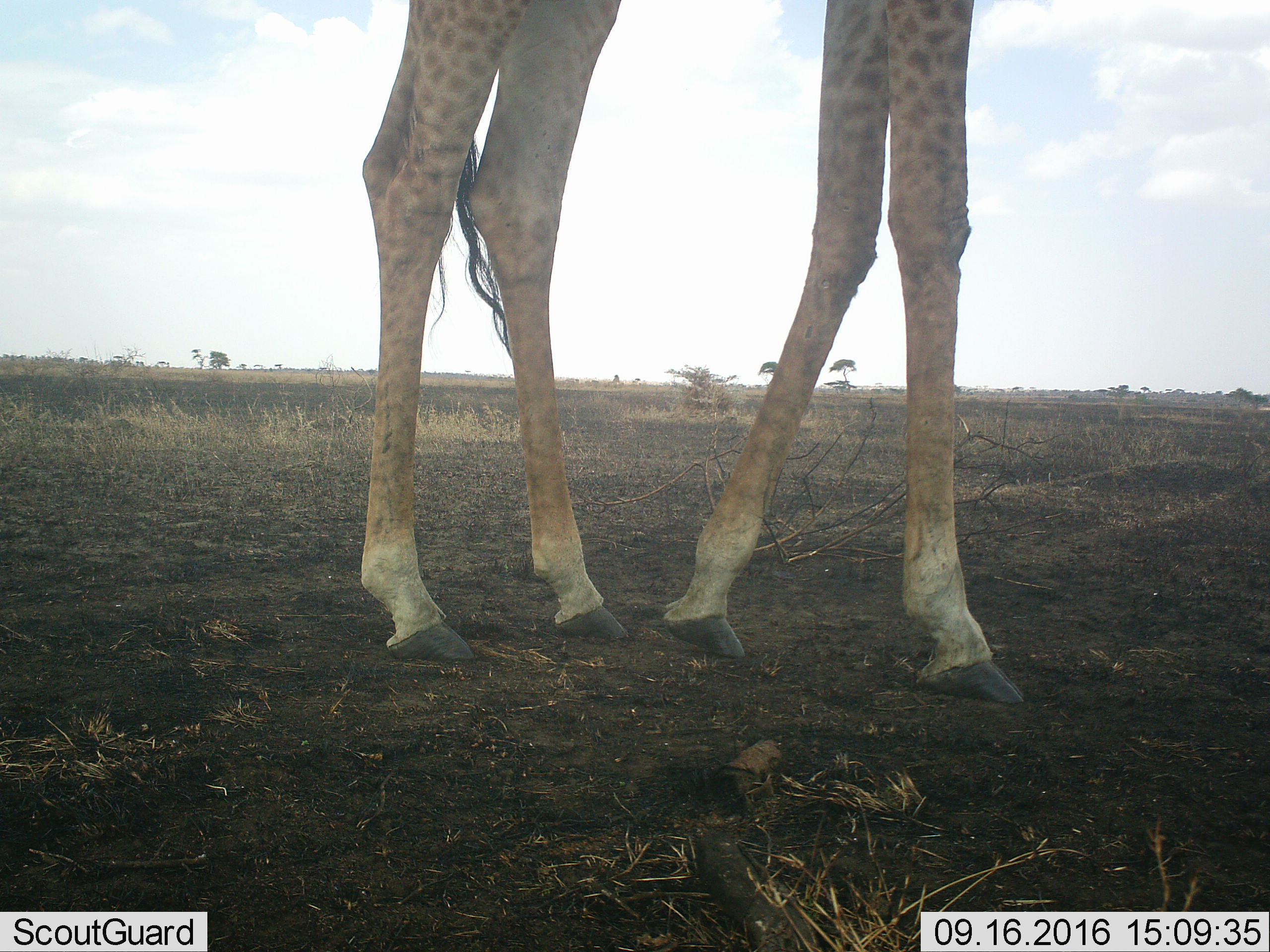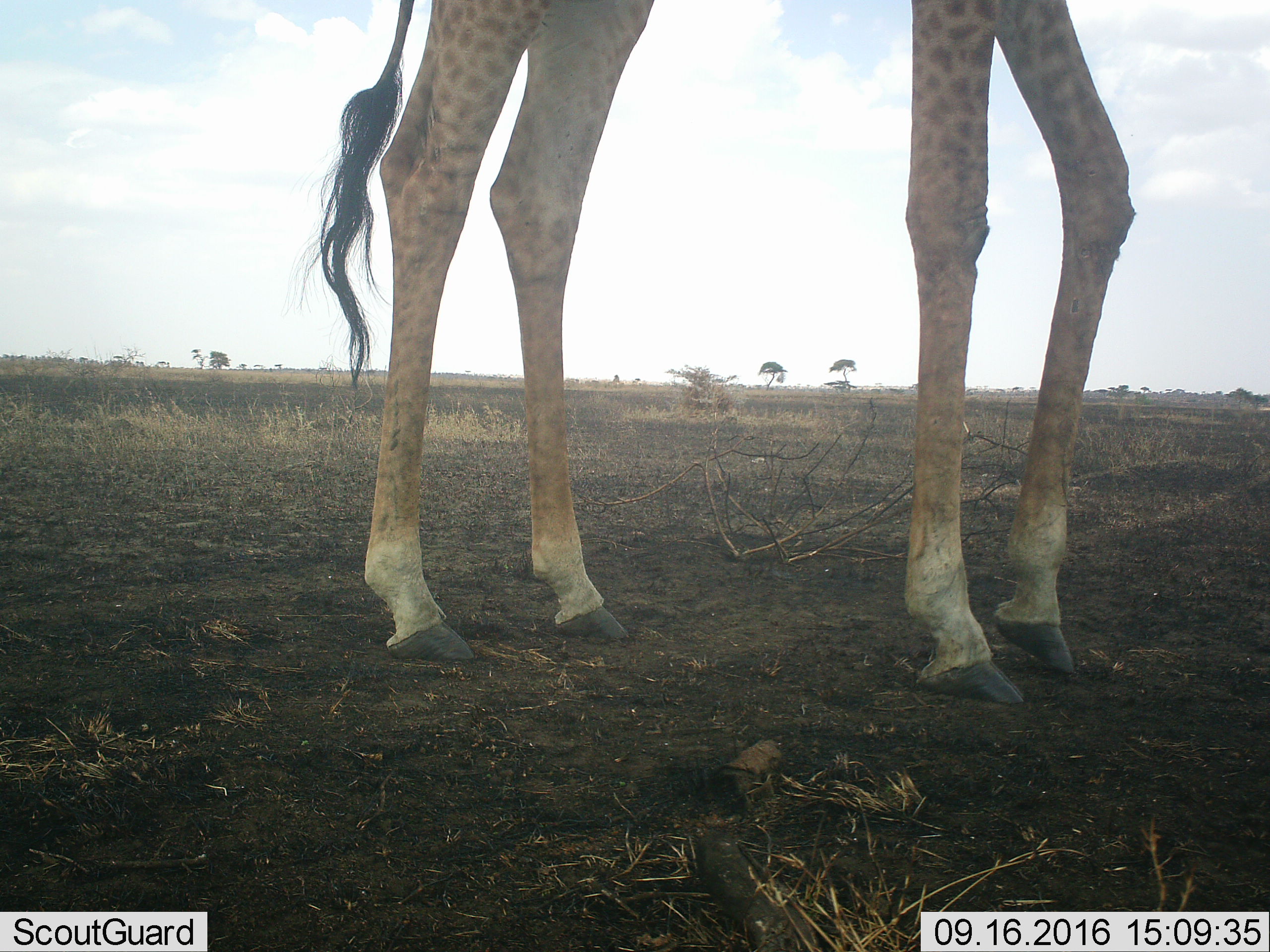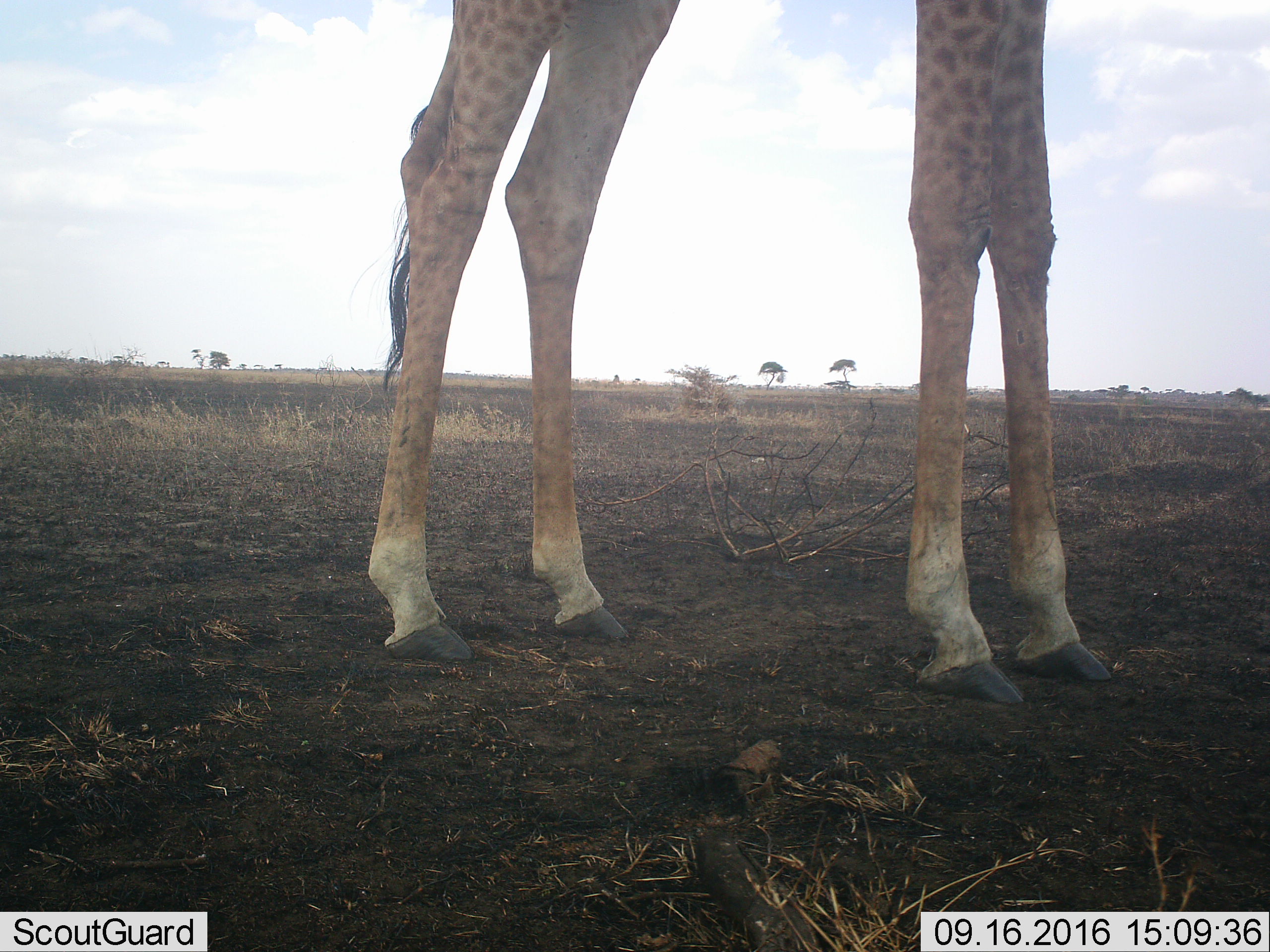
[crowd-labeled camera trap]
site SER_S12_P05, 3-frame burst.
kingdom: Animalia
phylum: Chordata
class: Mammalia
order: Artiodactyla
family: Giraffidae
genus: Giraffa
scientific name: Giraffa camelopardalis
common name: giraffe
Giraffe (Giraffa camelopardalis), count 1. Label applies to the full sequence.